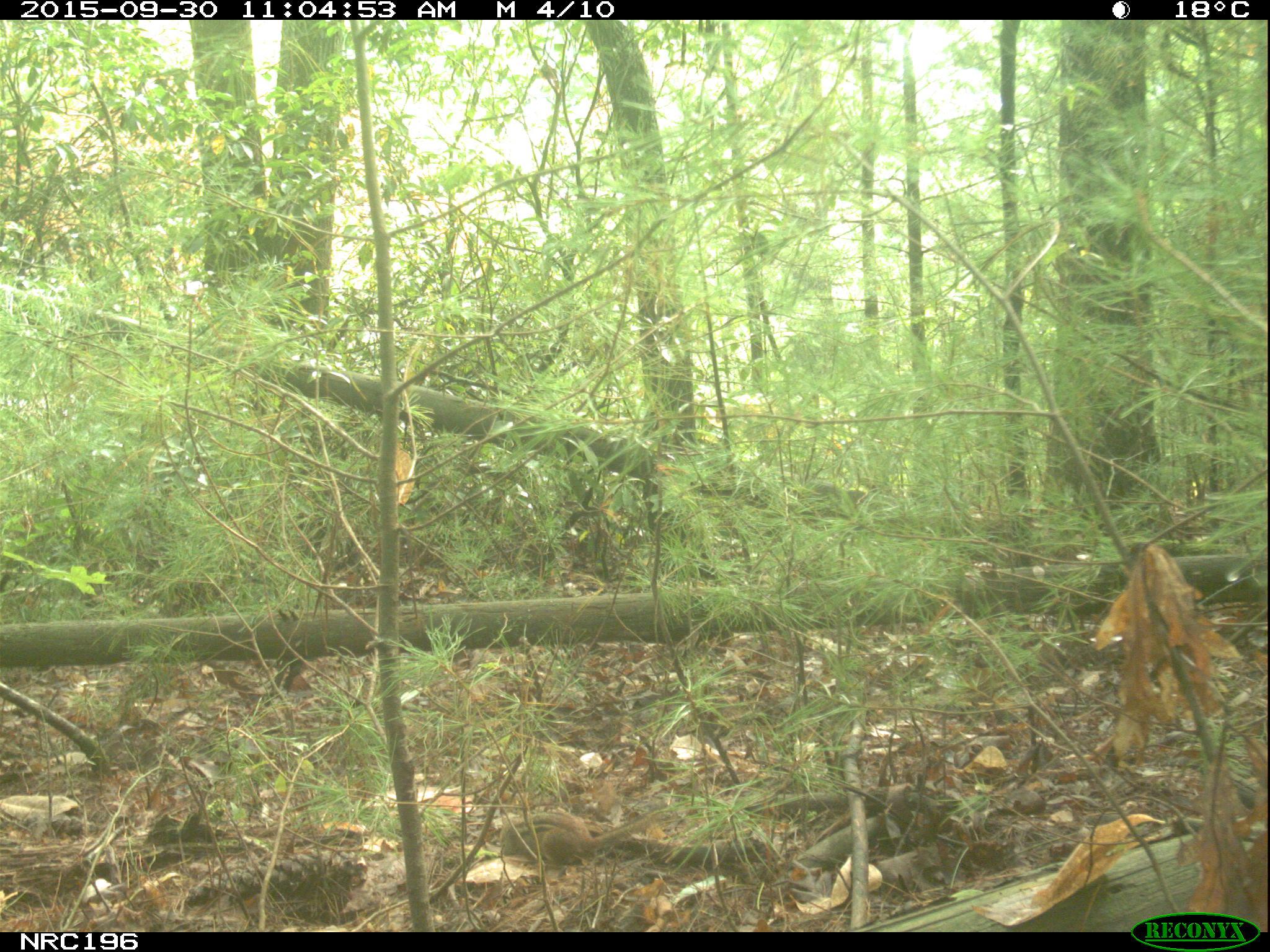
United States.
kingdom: Animalia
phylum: Chordata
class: Mammalia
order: Rodentia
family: Sciuridae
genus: Tamias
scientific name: Tamias striatus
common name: eastern chipmunk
Eastern Chipmunk (Tamias striatus).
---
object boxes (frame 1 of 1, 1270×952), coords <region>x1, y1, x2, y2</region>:
Eastern Chipmunk: <region>495, 792, 676, 872</region>